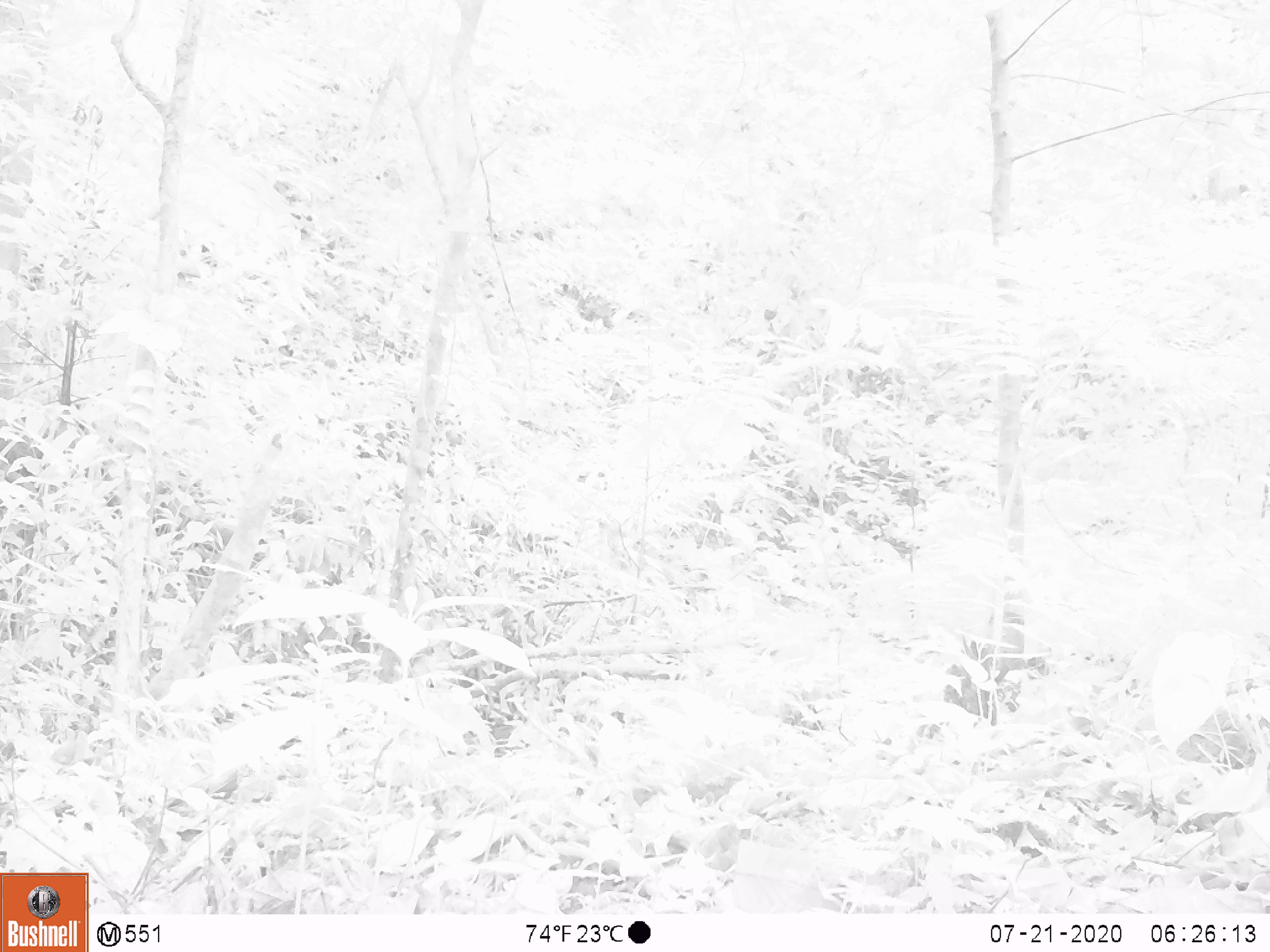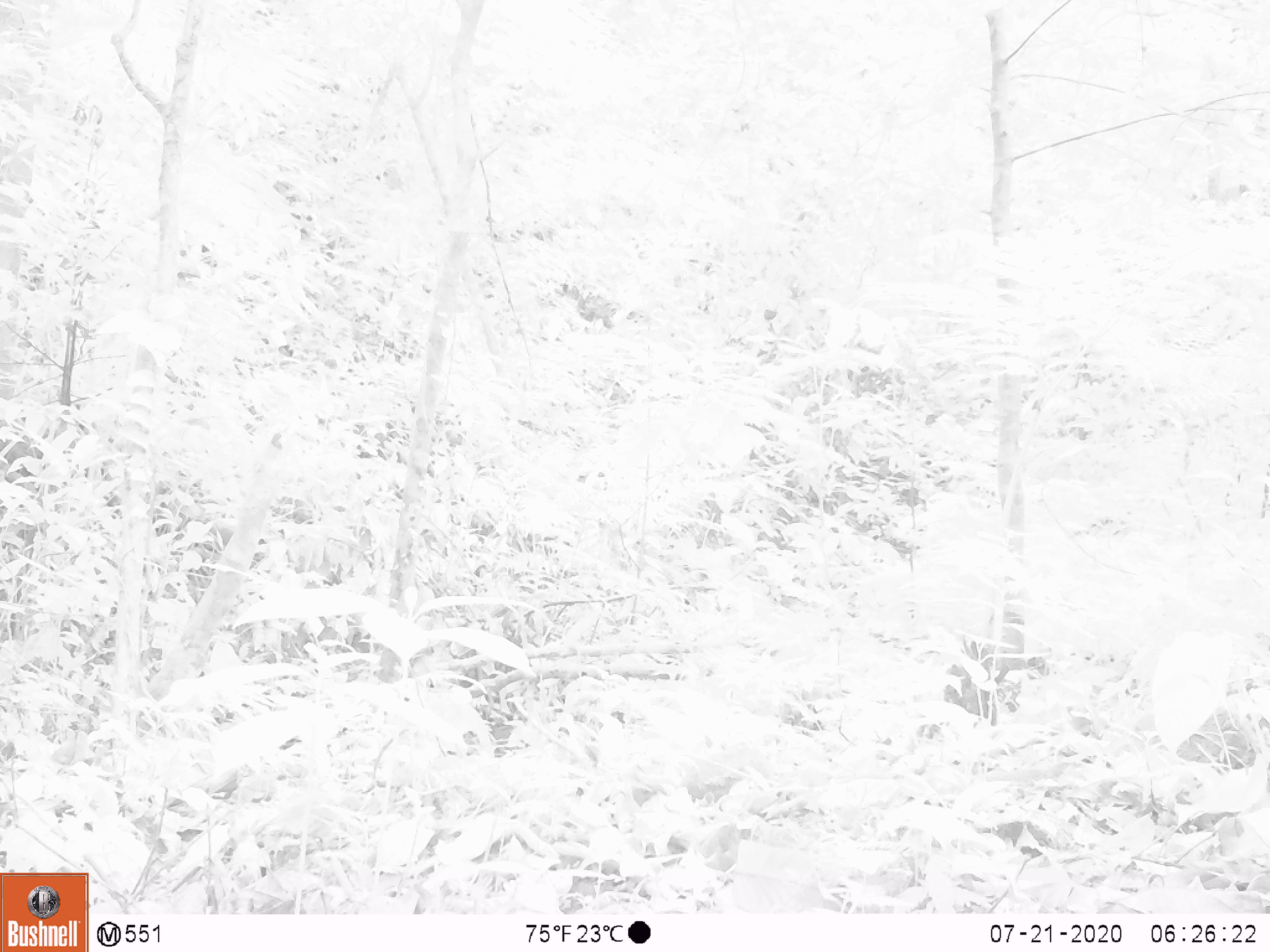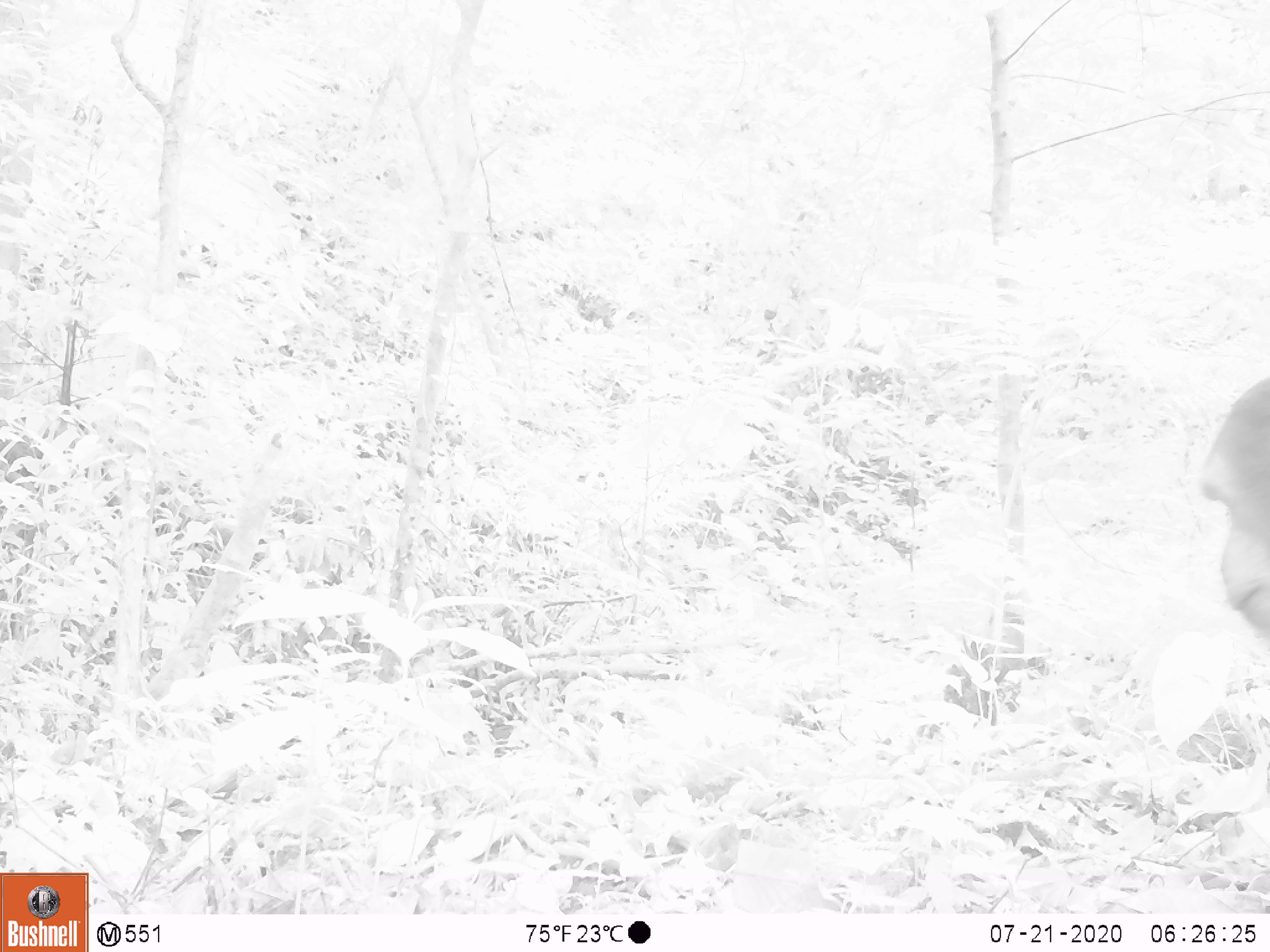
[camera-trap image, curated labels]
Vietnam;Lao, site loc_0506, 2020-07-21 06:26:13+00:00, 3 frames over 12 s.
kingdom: Animalia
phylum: Chordata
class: Mammalia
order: Primates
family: Cercopithecidae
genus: Macaca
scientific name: Macaca arctoides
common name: stump-tailed macaque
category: stump tailed macaque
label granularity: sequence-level